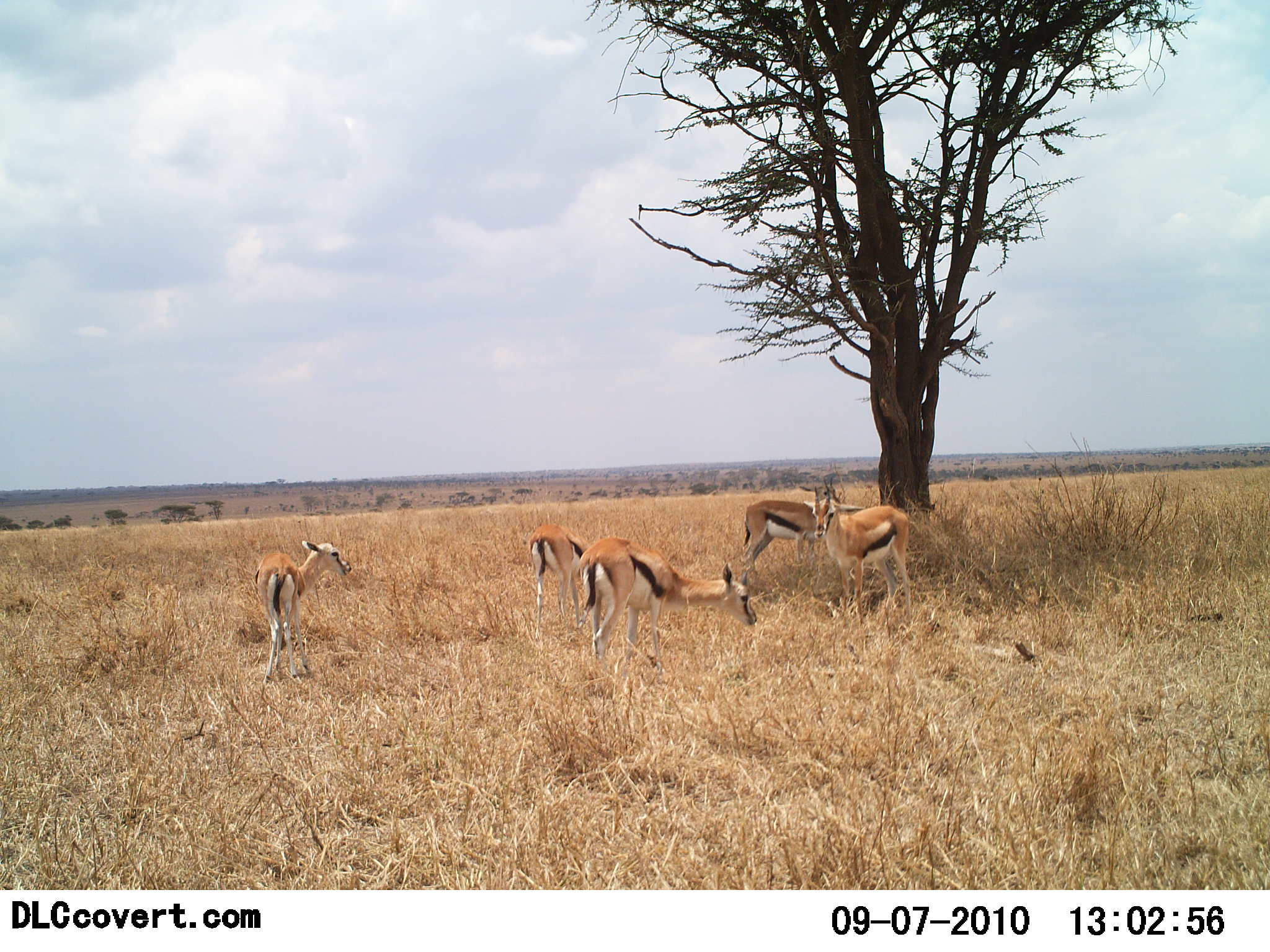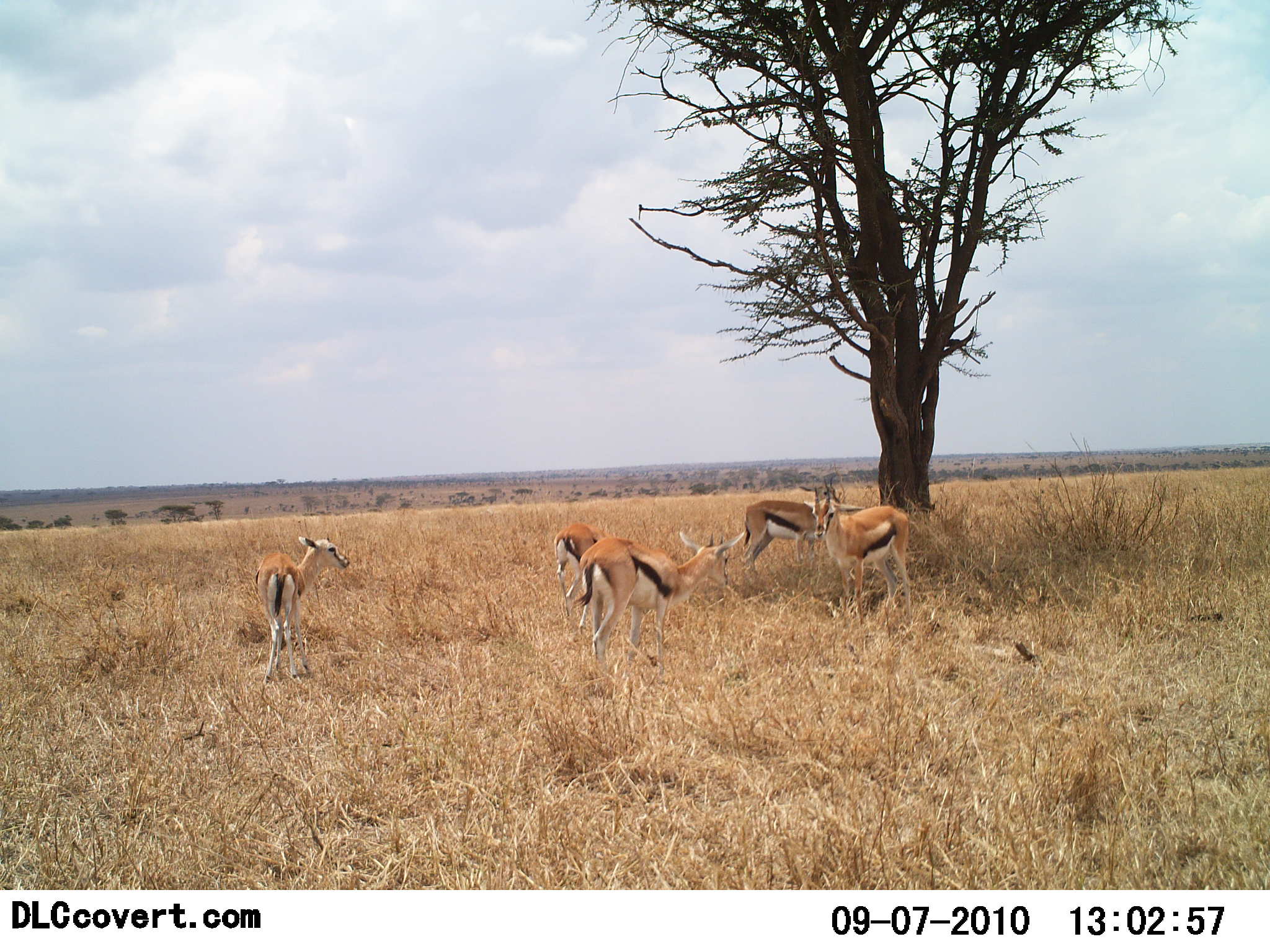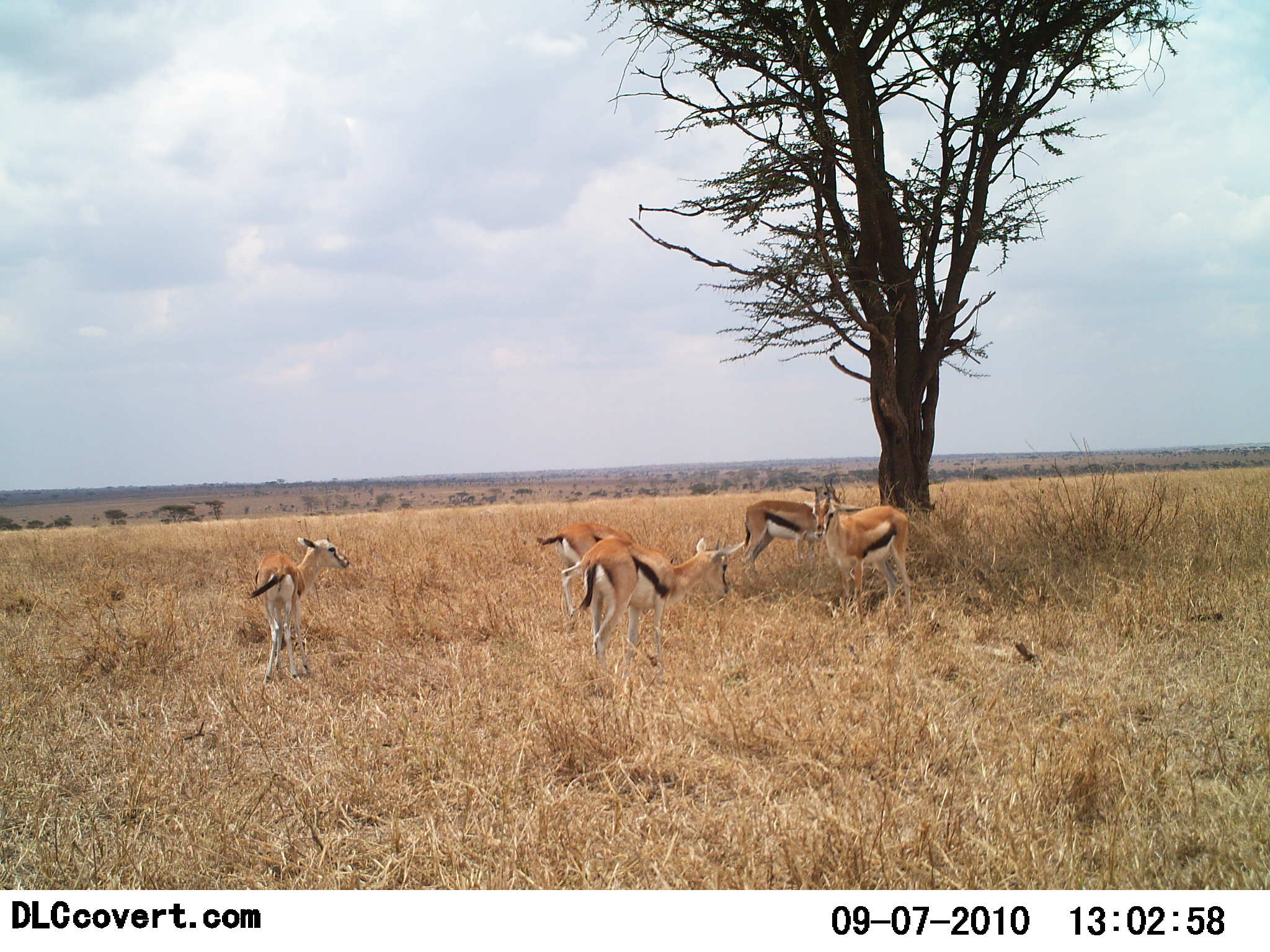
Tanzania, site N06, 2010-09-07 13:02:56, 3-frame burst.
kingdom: Animalia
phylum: Chordata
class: Mammalia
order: Artiodactyla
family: Bovidae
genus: Eudorcas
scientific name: Eudorcas thomsonii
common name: thomson's gazelle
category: gazellethomsons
Gazellethomsons (thomson's gazelle) (Eudorcas thomsonii), count 5. Behavior (volunteer vote fractions): standing 83%, resting 25%, moving 0%, interacting 0%. Young present (vote fraction): 8%. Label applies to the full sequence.